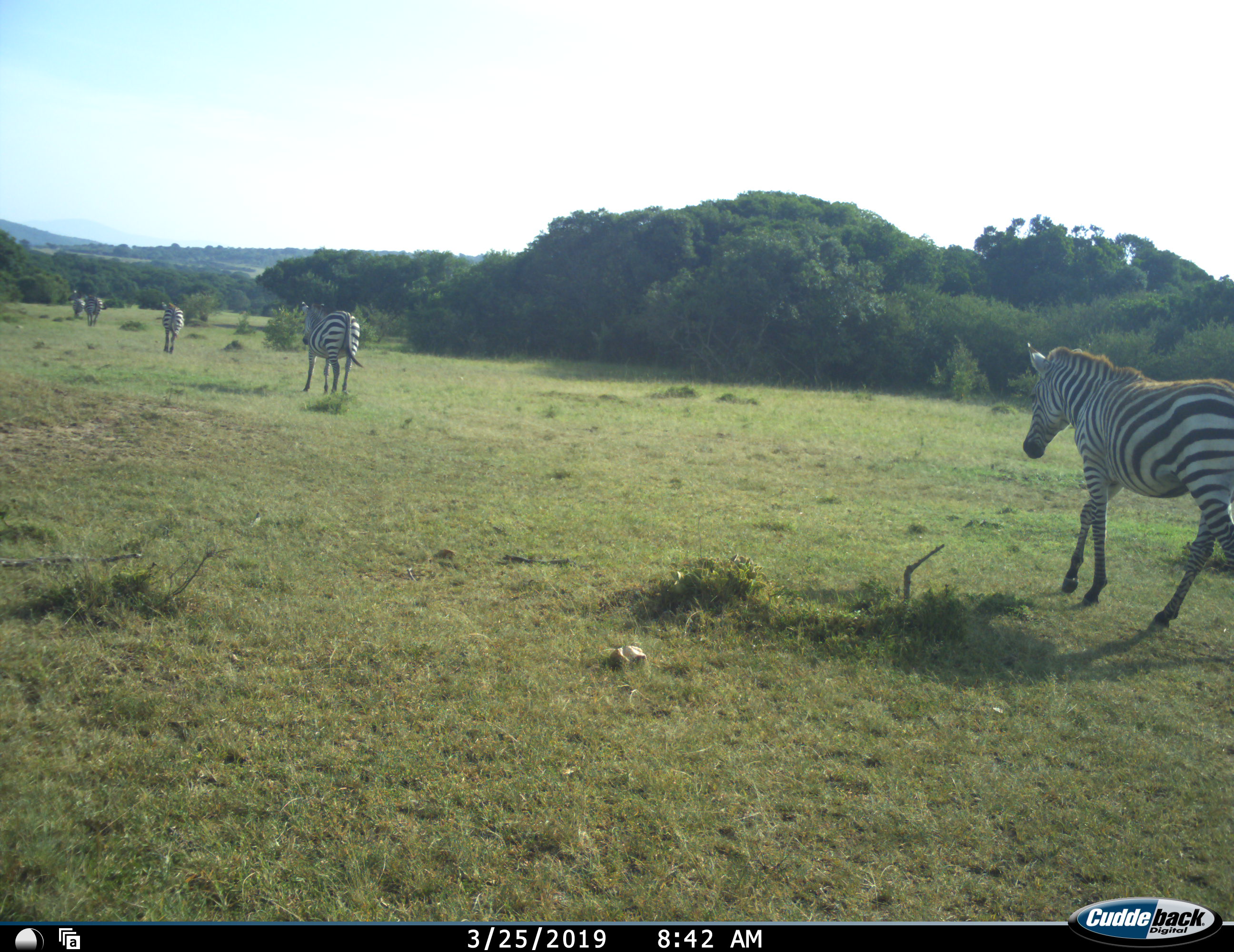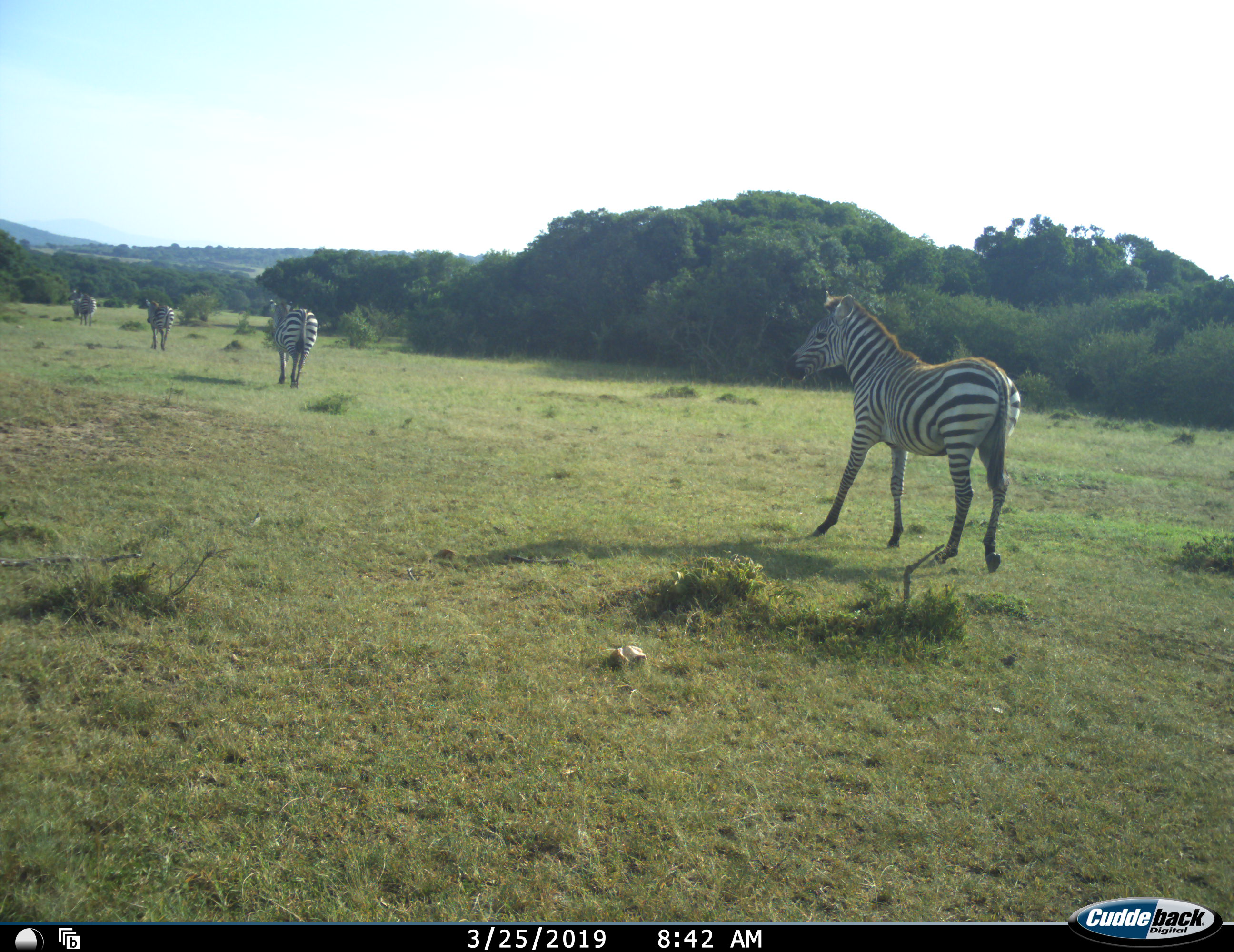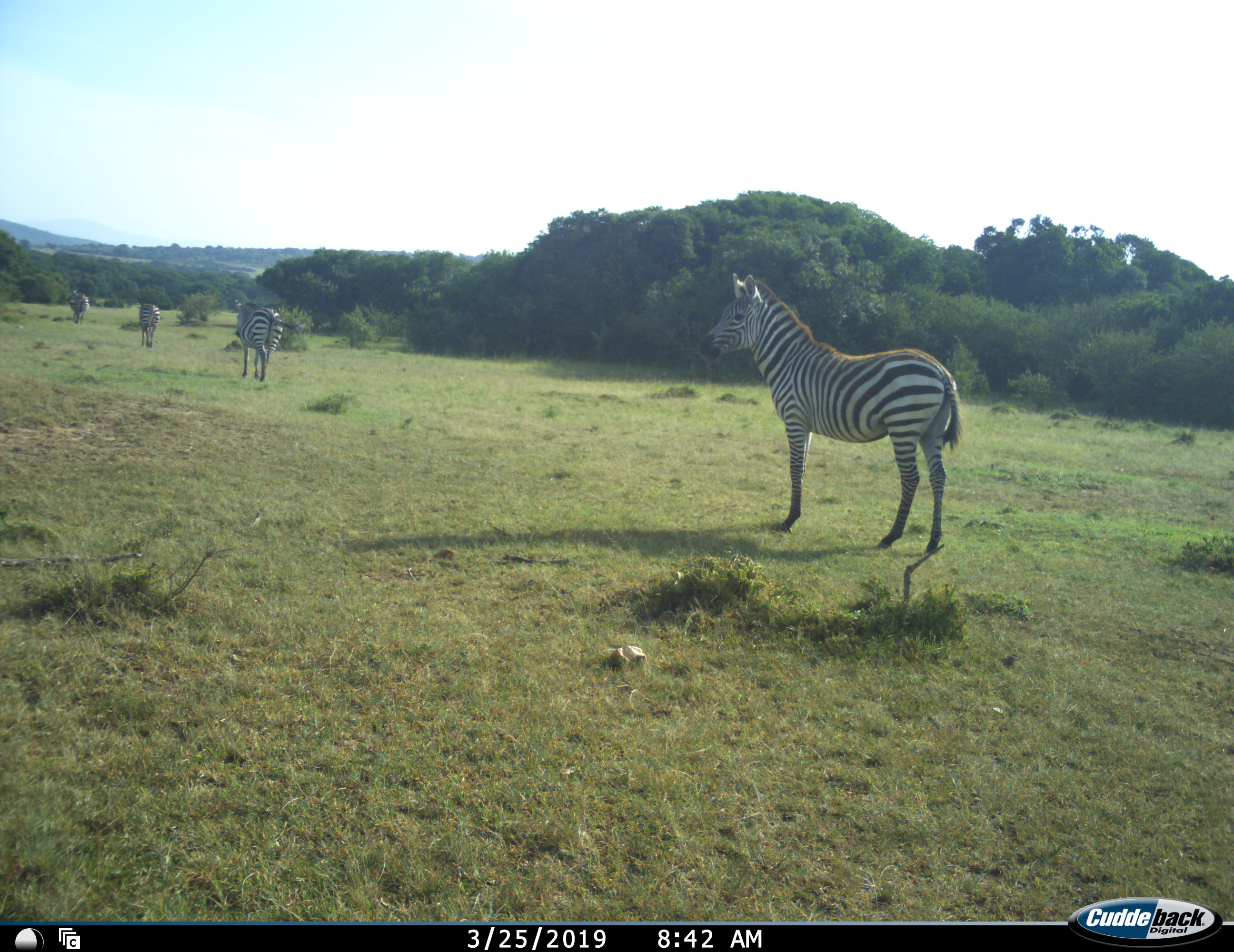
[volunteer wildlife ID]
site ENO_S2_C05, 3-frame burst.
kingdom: Animalia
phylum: Chordata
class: Mammalia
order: Perissodactyla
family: Equidae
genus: Equus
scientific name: Equus quagga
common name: plains zebra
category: zebraplains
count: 5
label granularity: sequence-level